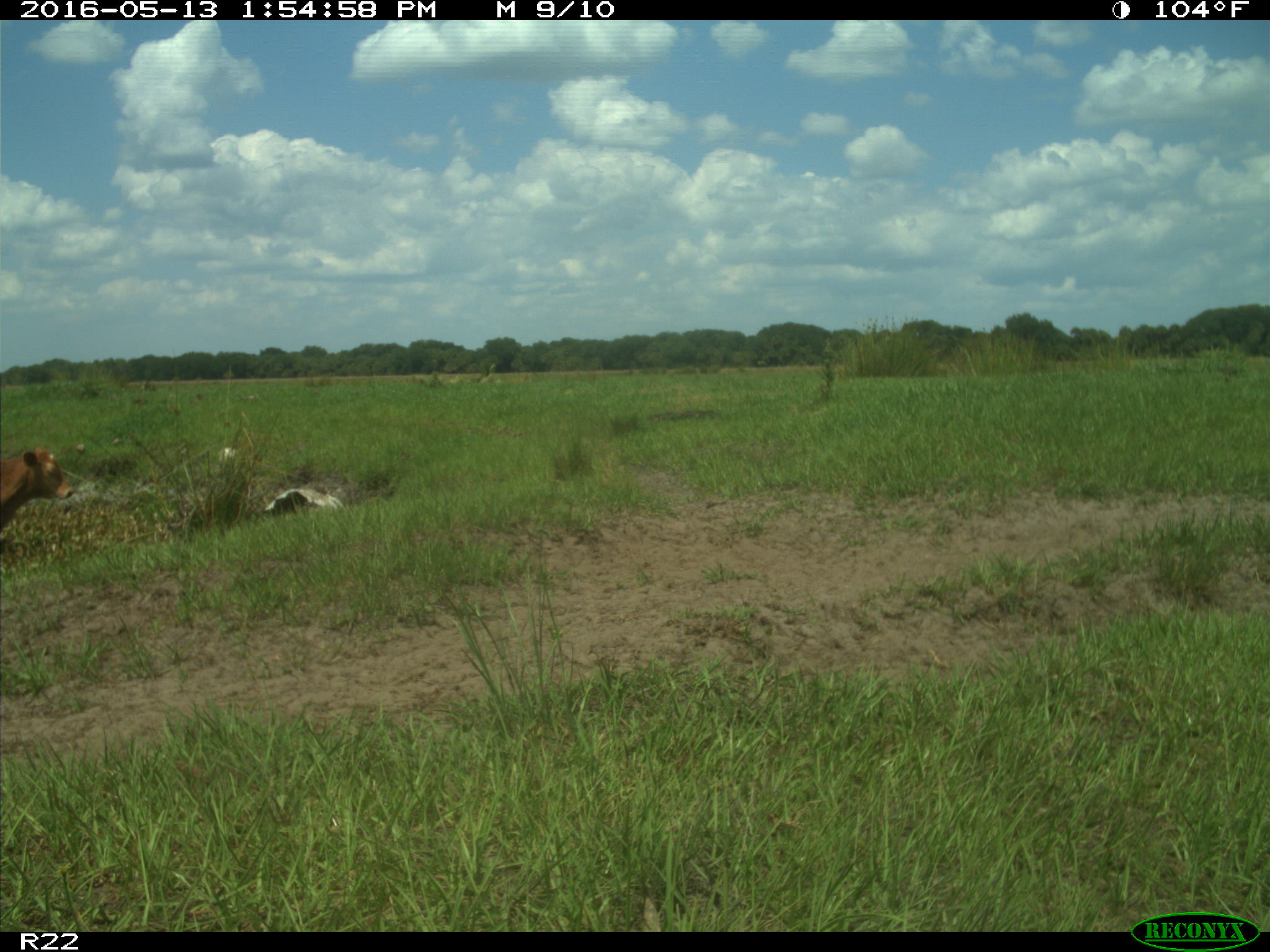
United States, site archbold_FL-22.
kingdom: Animalia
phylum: Chordata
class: Mammalia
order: Artiodactyla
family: Bovidae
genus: Bos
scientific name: Bos taurus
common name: domestic cow